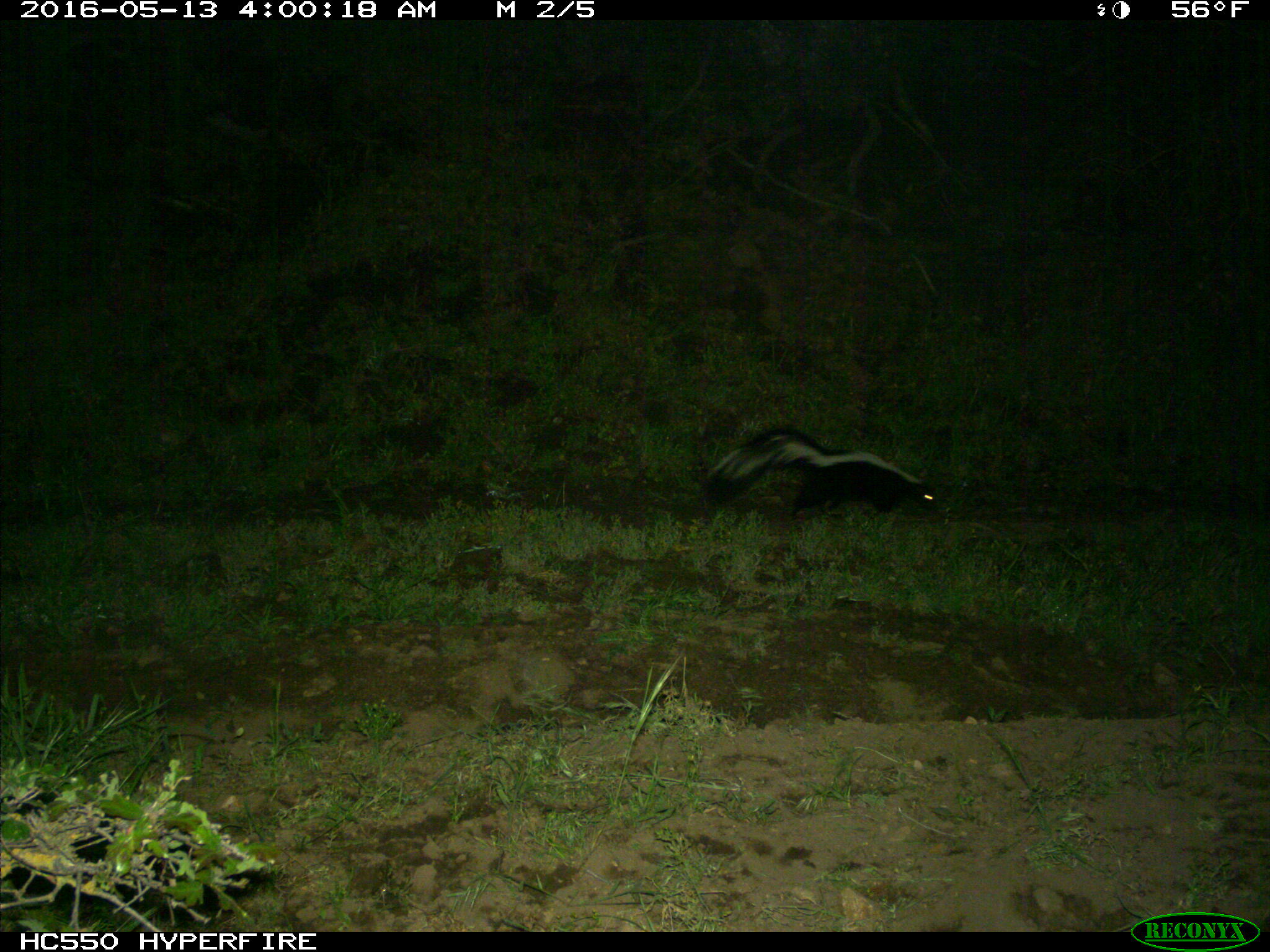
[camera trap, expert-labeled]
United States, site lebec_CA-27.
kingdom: Animalia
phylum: Chordata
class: Mammalia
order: Carnivora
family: Mephitidae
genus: Mephitis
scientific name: Mephitis mephitis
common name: striped skunk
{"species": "Mephitis mephitis (striped skunk)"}